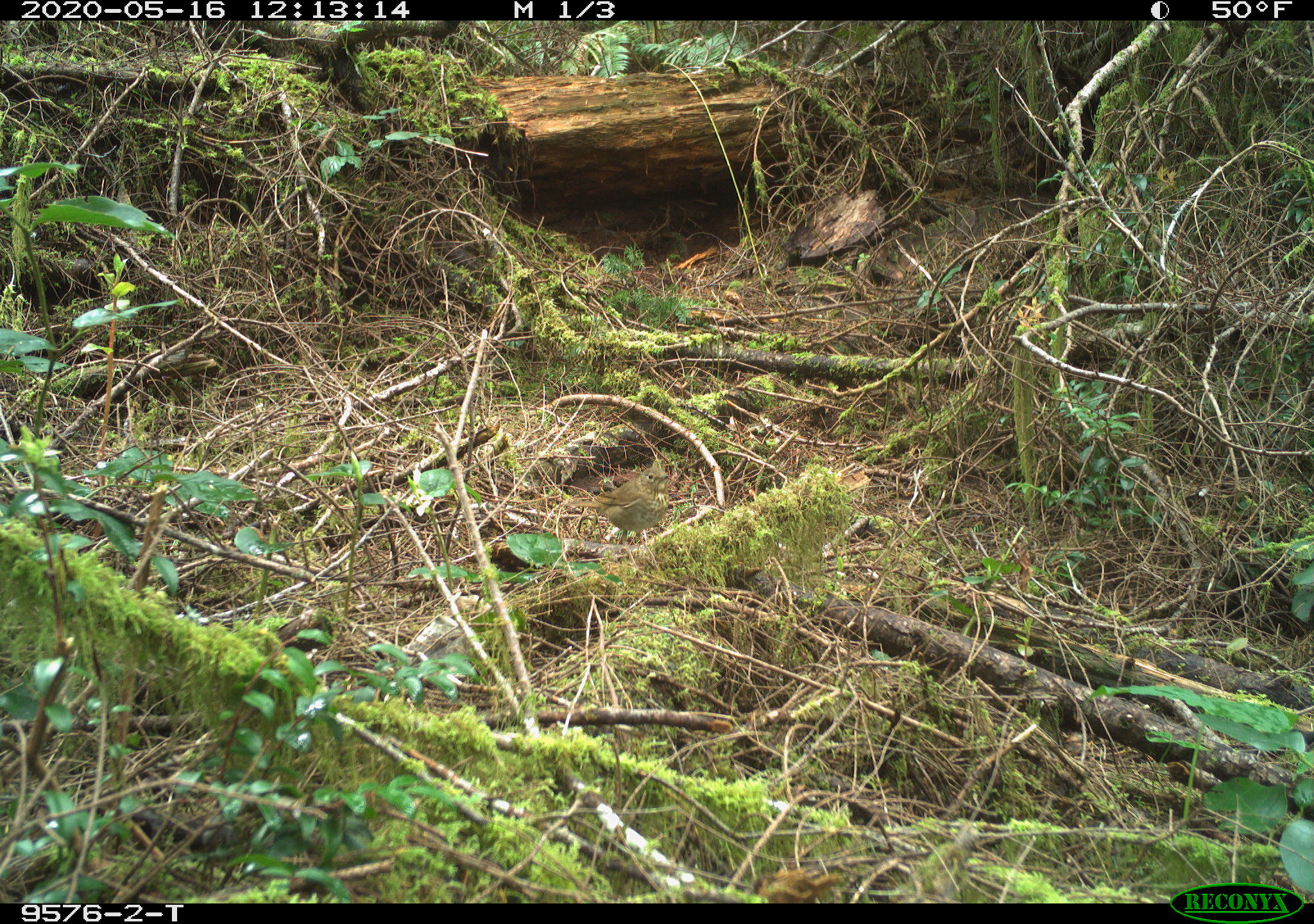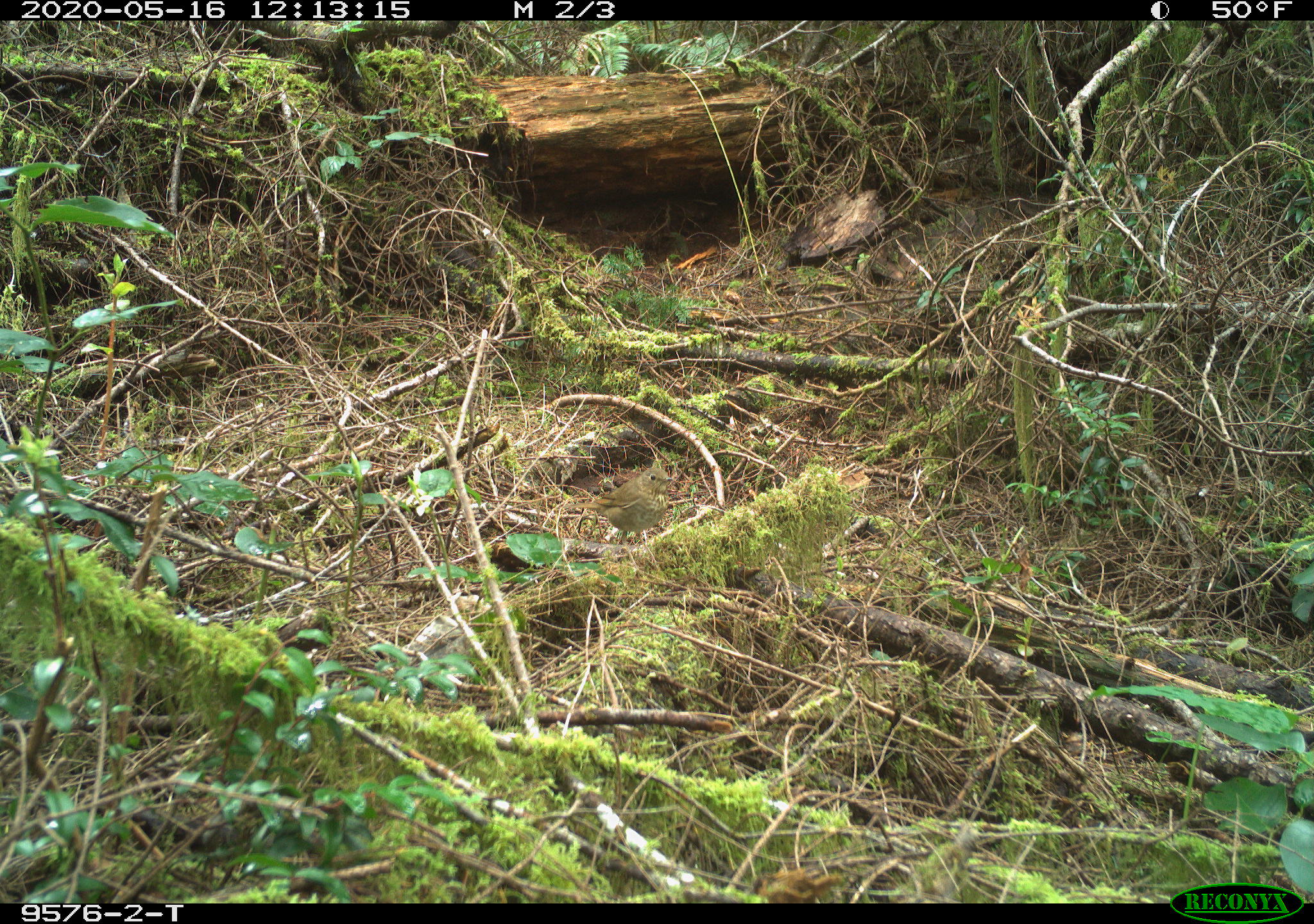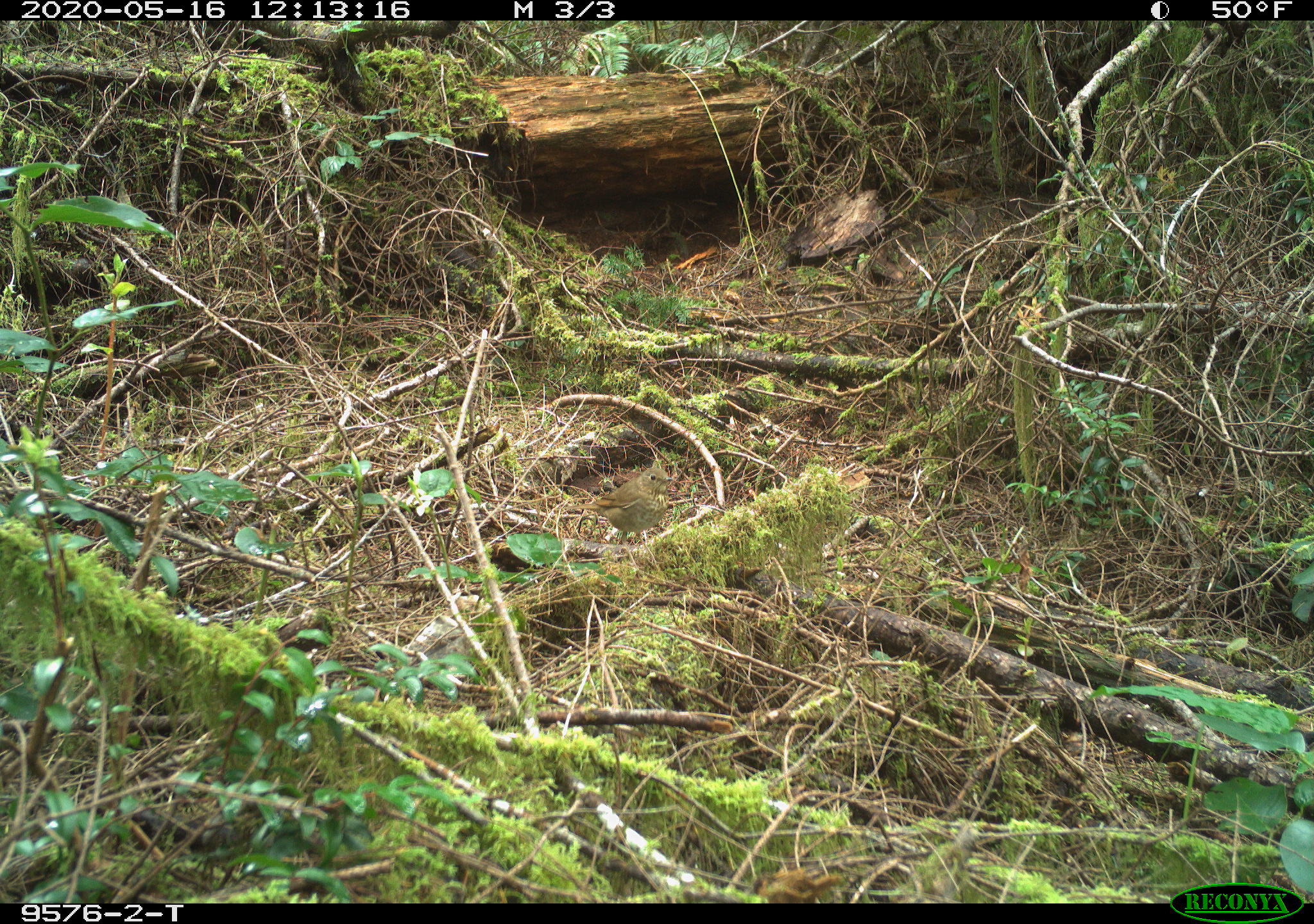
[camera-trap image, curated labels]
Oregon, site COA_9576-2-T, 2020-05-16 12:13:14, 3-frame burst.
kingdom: Animalia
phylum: Chordata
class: Aves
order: Passeriformes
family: Turdidae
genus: Catharus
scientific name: Catharus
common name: brown thrushes and nightingale-thrushes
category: catharus species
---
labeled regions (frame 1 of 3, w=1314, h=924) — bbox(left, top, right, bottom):
catharus species: bbox(599, 467, 674, 534)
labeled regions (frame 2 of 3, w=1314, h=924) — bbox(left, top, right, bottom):
catharus species: bbox(596, 469, 674, 534)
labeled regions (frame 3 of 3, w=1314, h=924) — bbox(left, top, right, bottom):
catharus species: bbox(596, 469, 676, 534)